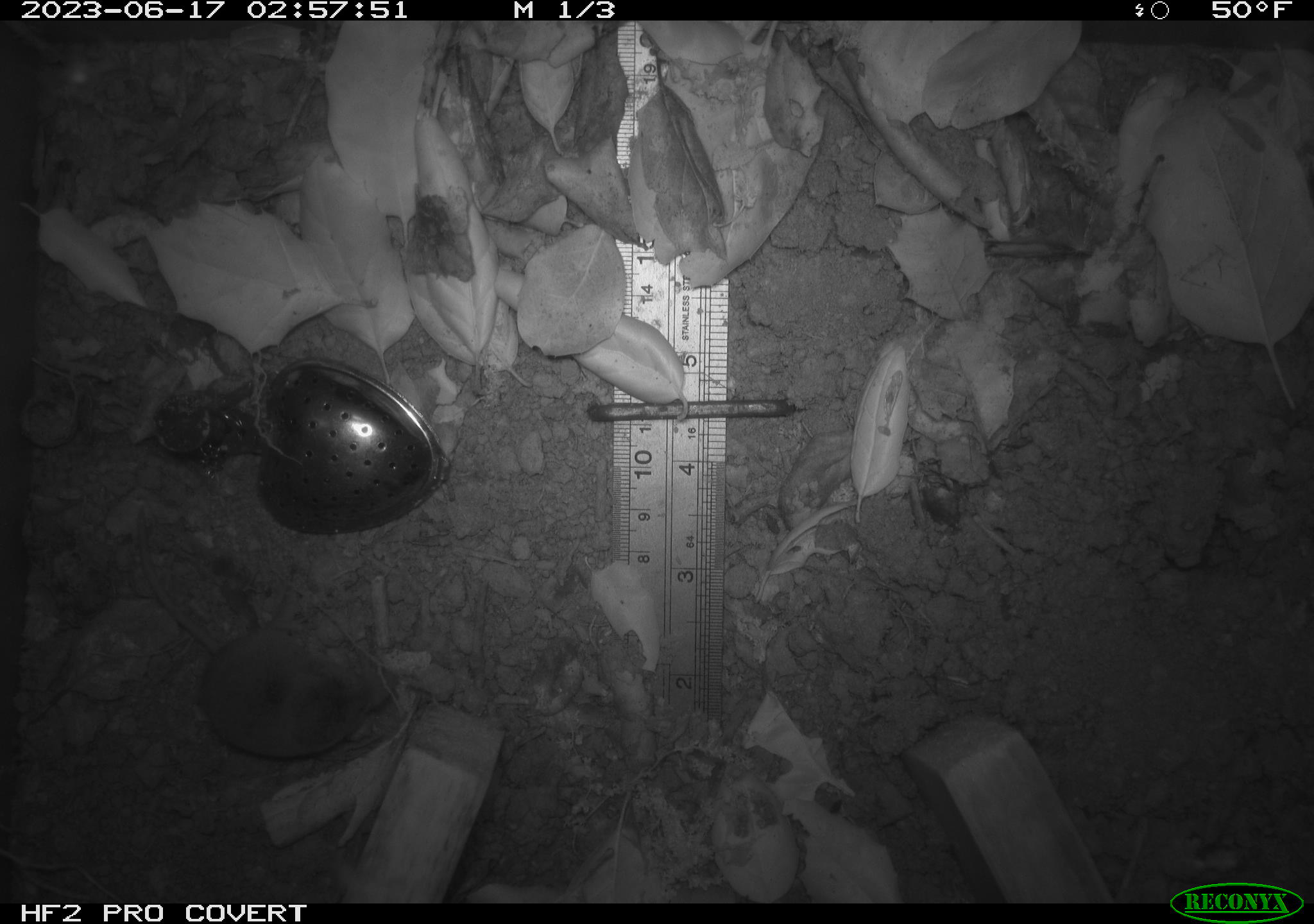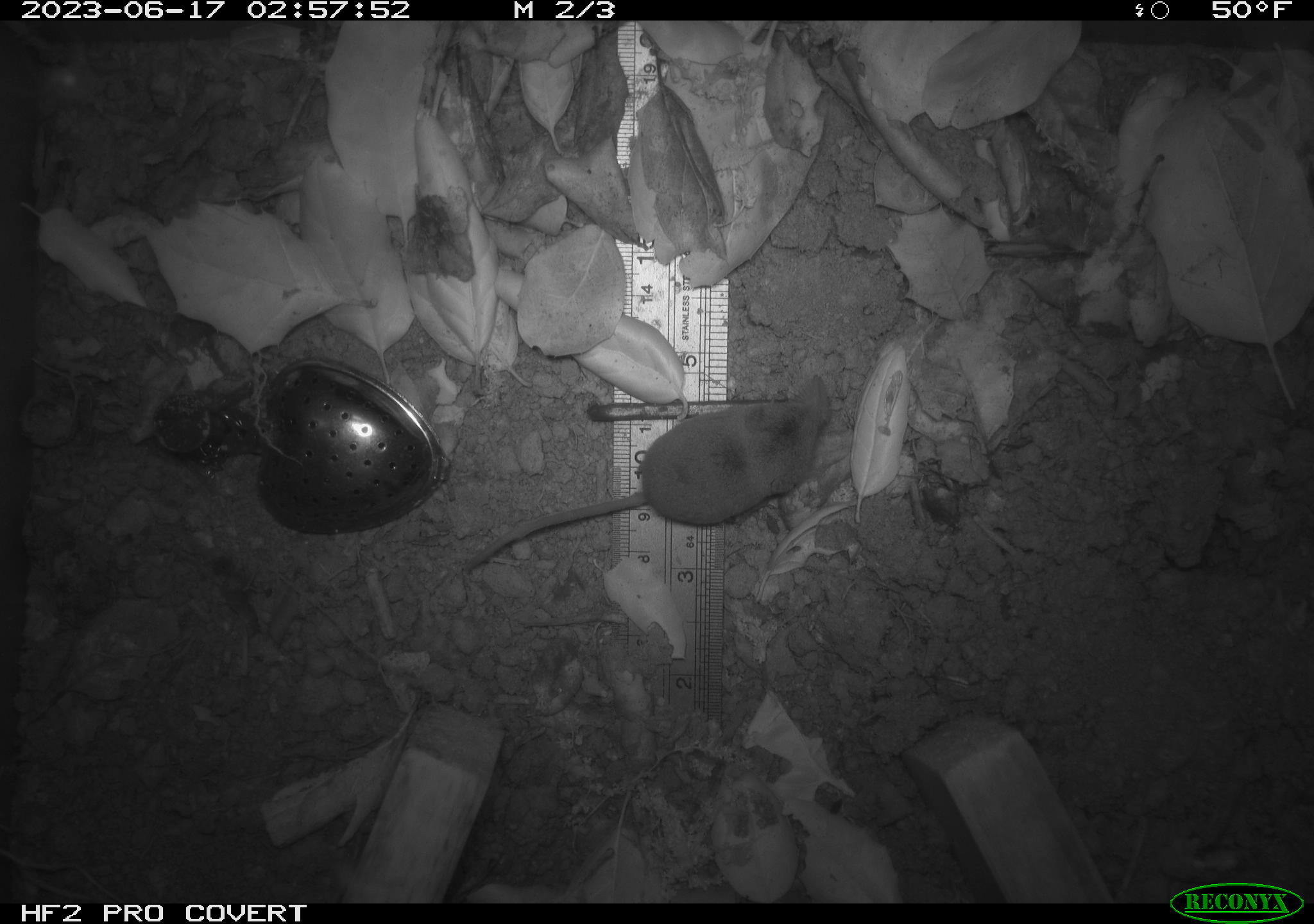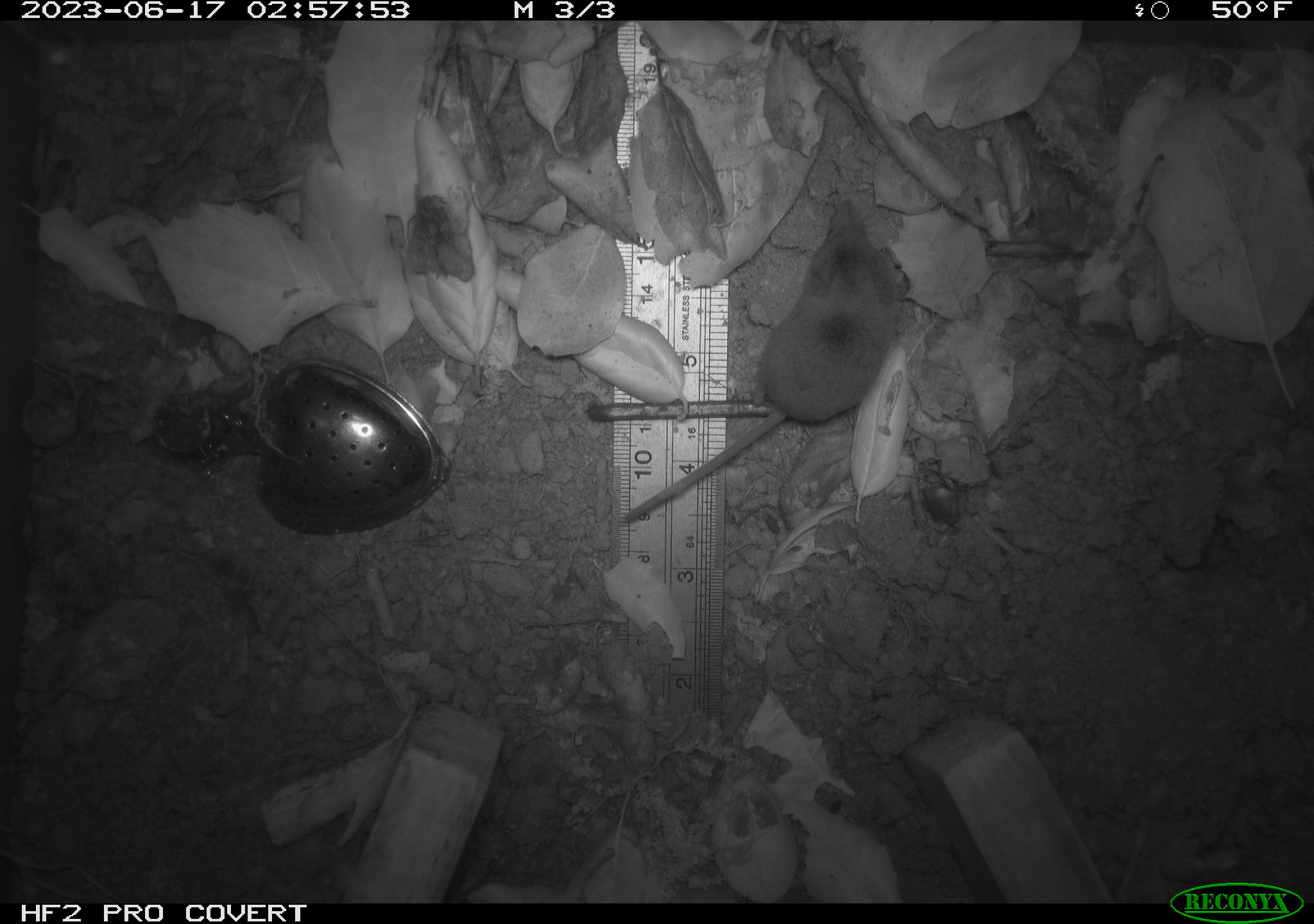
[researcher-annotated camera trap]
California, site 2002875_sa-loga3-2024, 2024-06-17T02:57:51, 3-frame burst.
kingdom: Animalia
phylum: Chordata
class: Mammalia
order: Eulipotyphla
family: Soricidae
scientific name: Soricidae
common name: shrews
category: soricidae family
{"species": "soricidae family (shrews) (Soricidae)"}